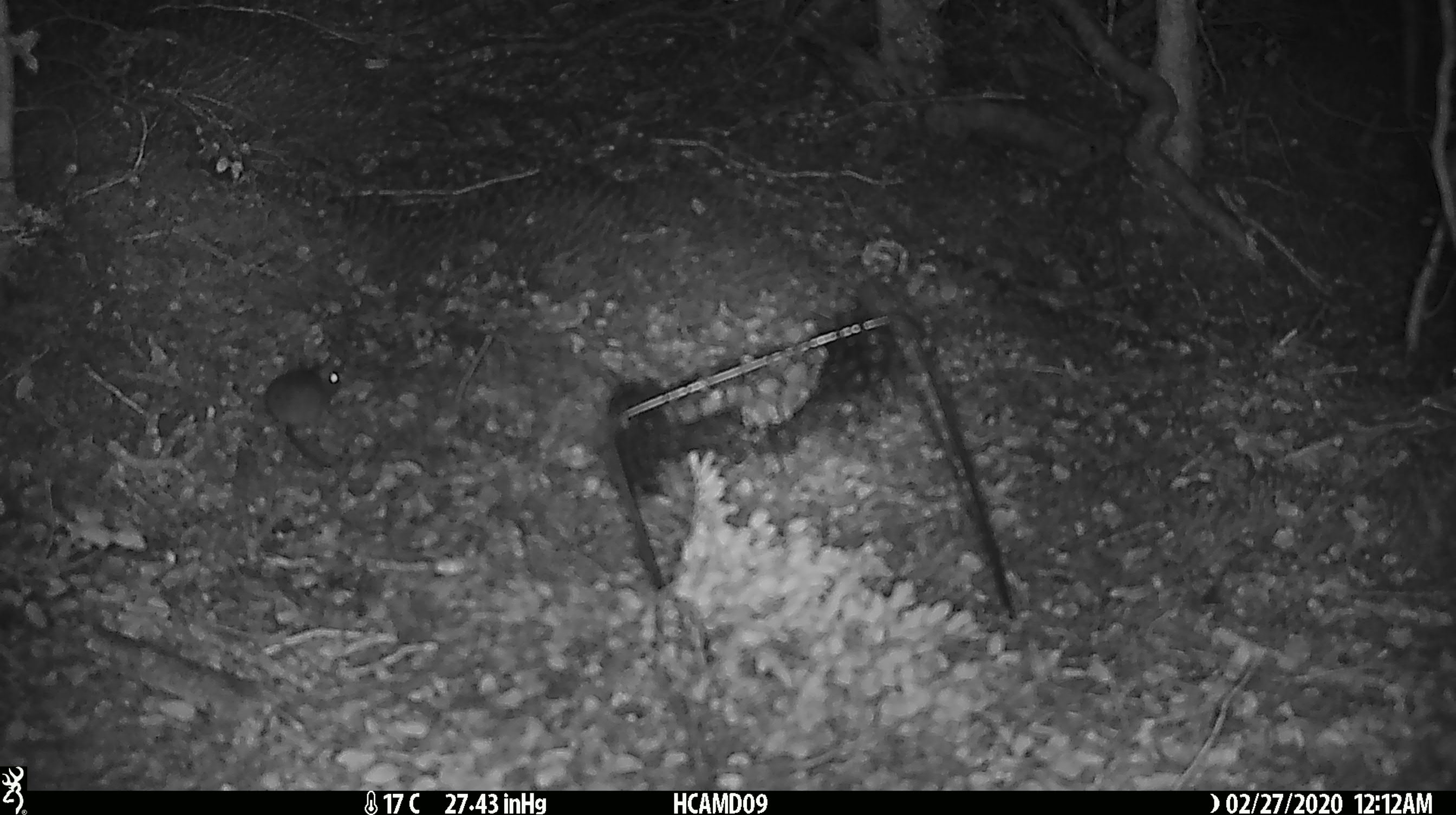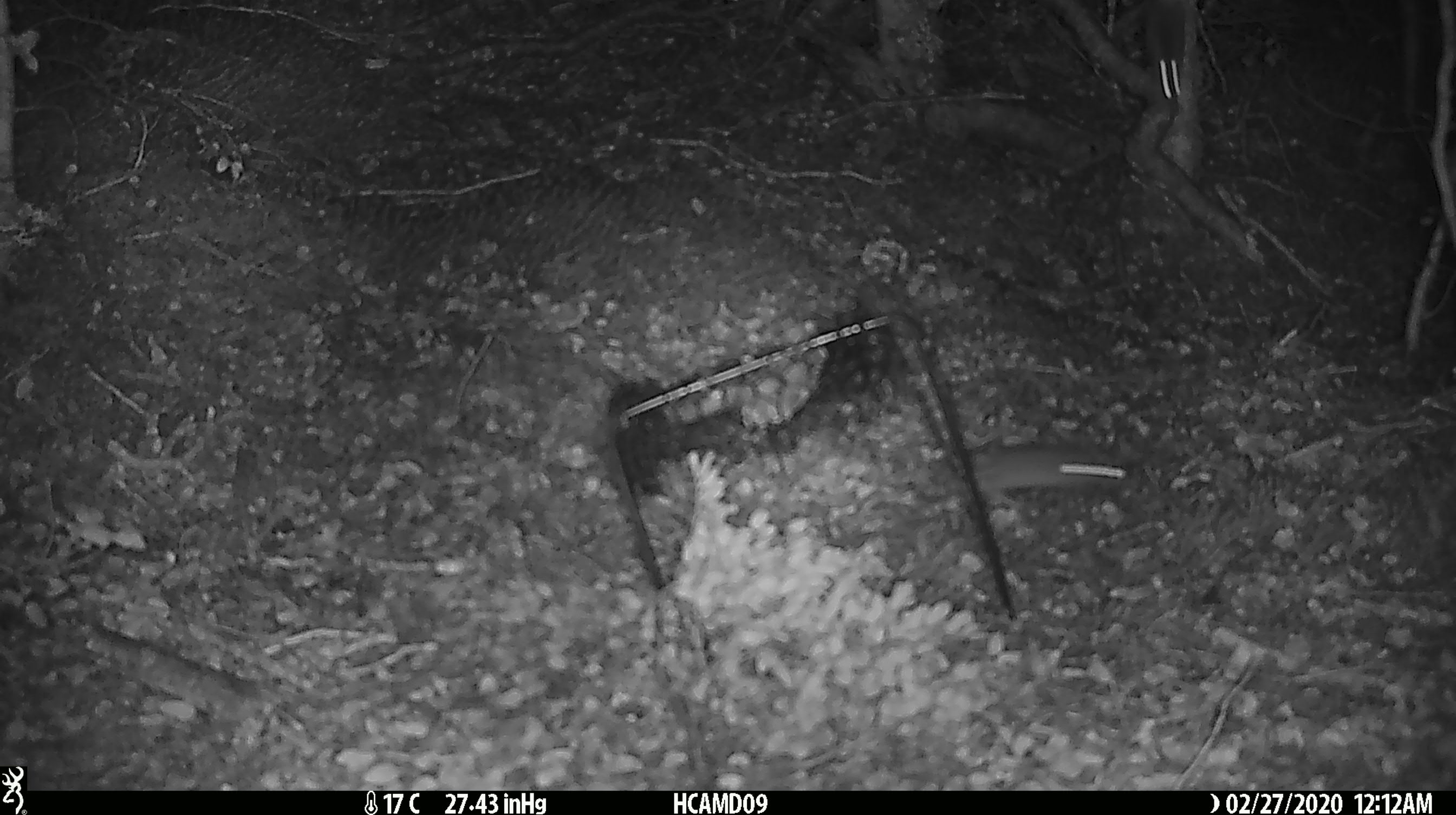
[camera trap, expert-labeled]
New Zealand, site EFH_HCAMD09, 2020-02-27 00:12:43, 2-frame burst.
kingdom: Animalia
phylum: Chordata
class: Mammalia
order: Rodentia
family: Muridae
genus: Mus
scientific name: Mus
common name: mouse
Mouse (Mus).